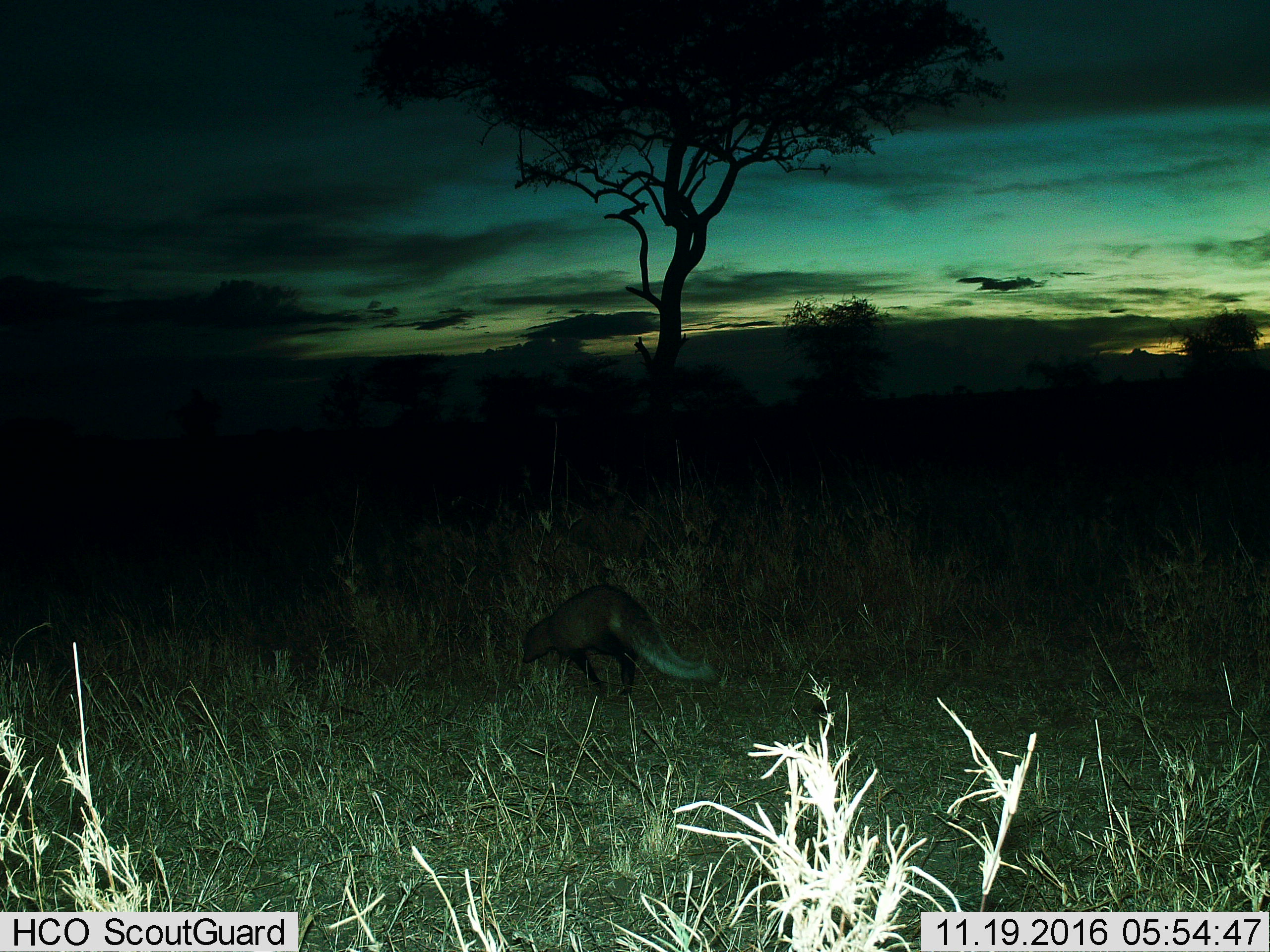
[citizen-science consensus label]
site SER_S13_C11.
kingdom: Animalia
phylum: Chordata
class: Mammalia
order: Carnivora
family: Herpestidae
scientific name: Herpestidae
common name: mongoose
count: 1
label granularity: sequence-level